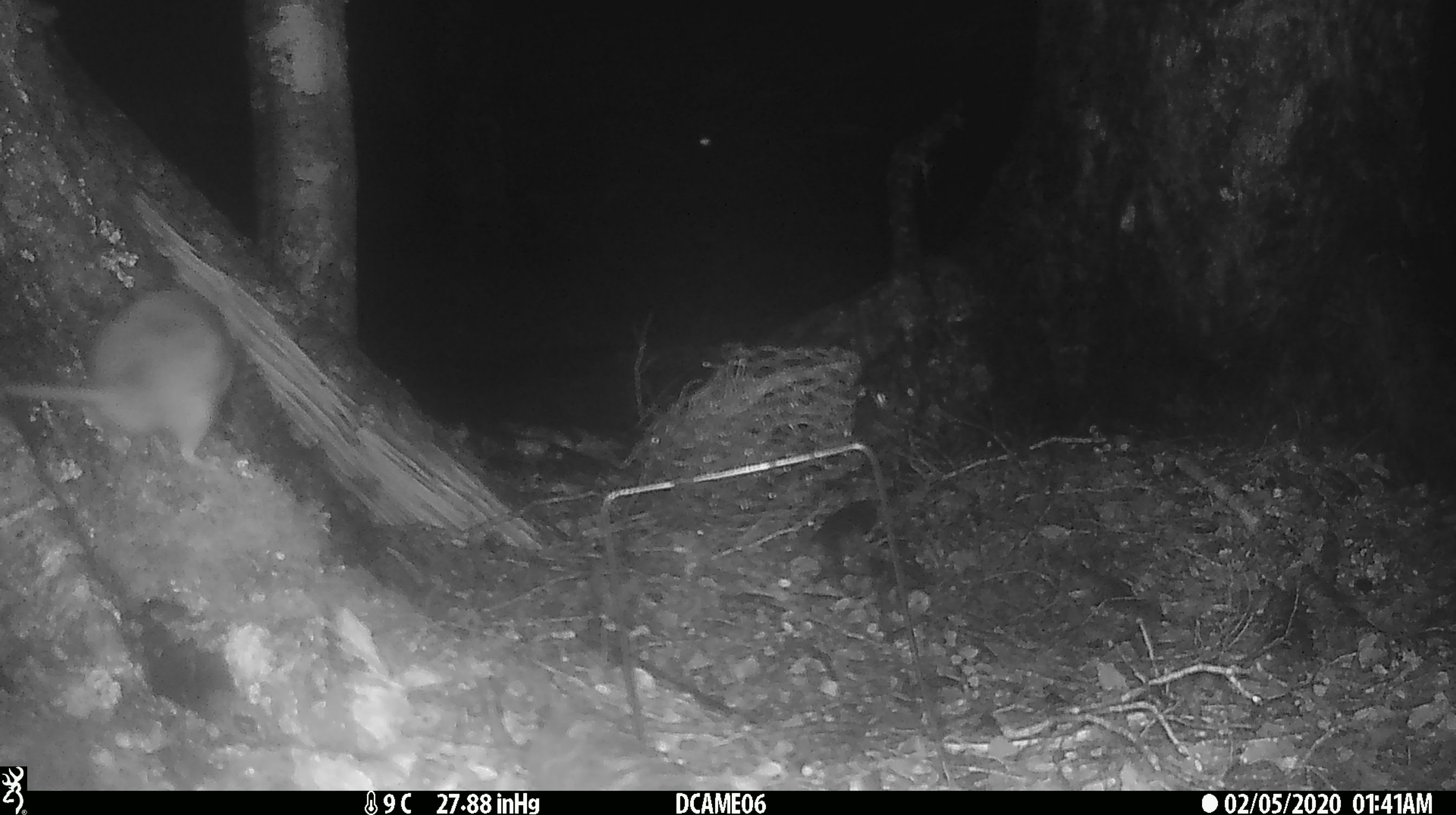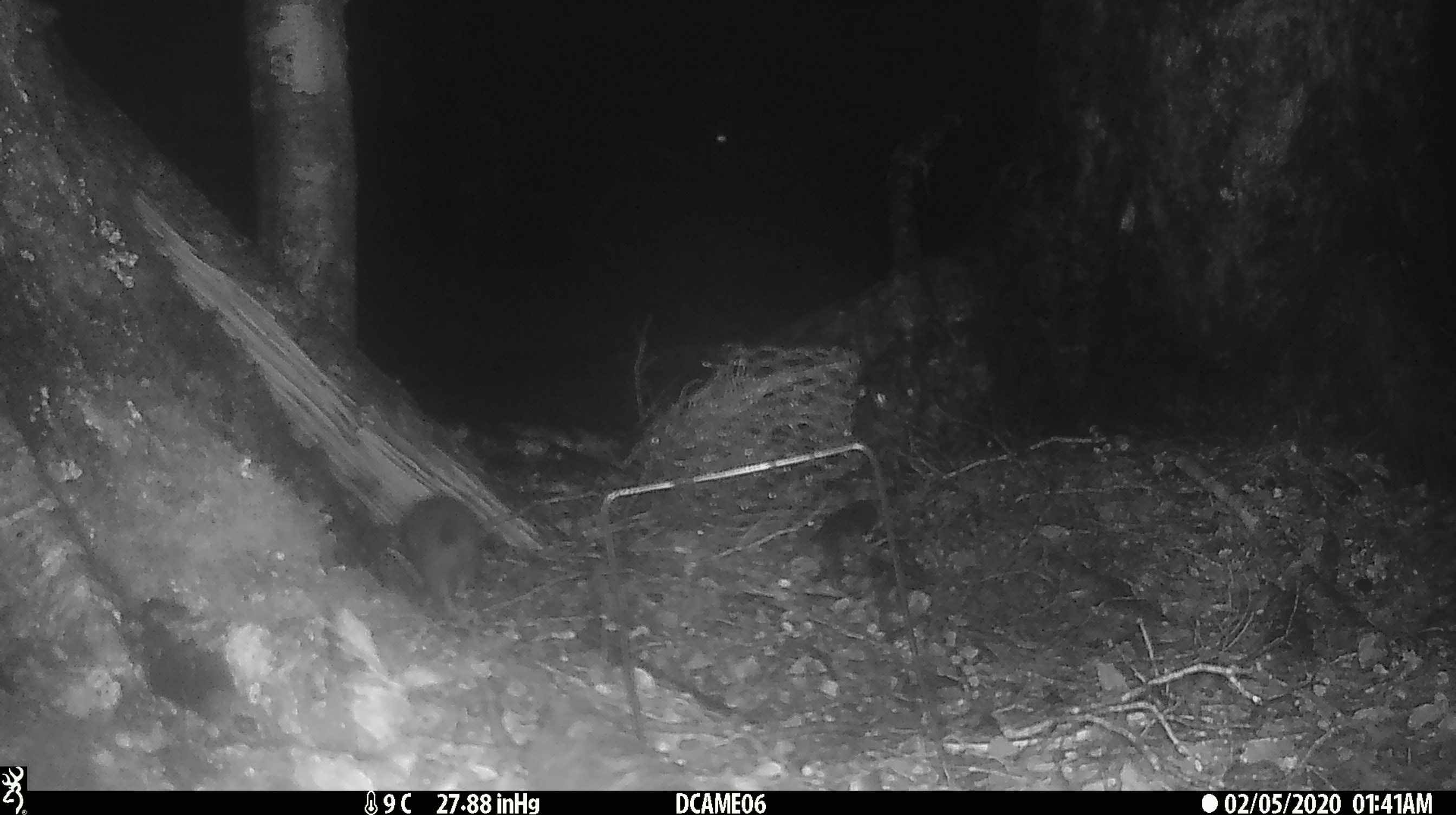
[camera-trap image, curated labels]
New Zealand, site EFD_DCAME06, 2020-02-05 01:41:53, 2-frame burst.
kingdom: Animalia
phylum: Chordata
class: Mammalia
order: Rodentia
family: Muridae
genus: Rattus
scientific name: Rattus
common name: rat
Rat (Rattus).